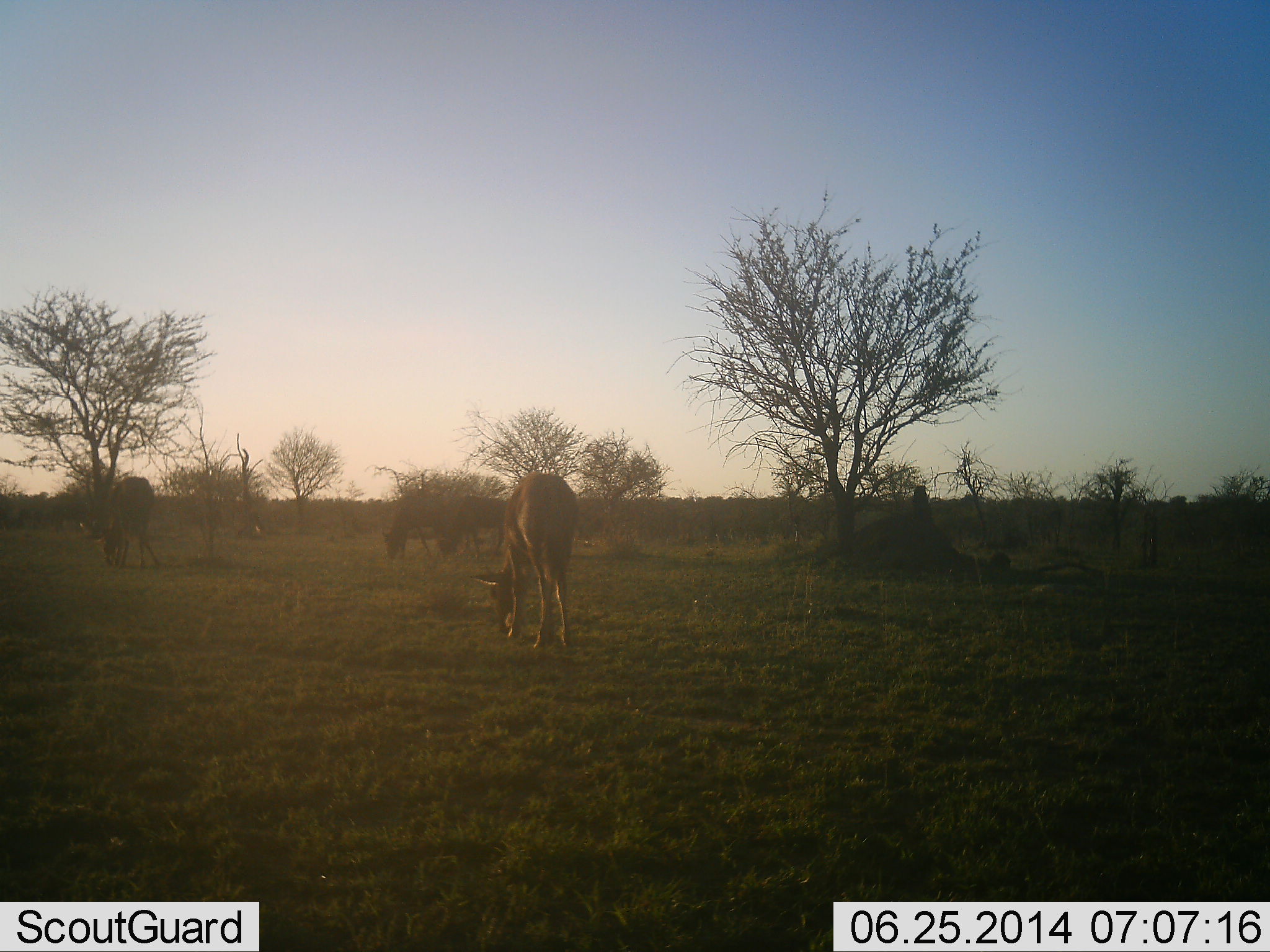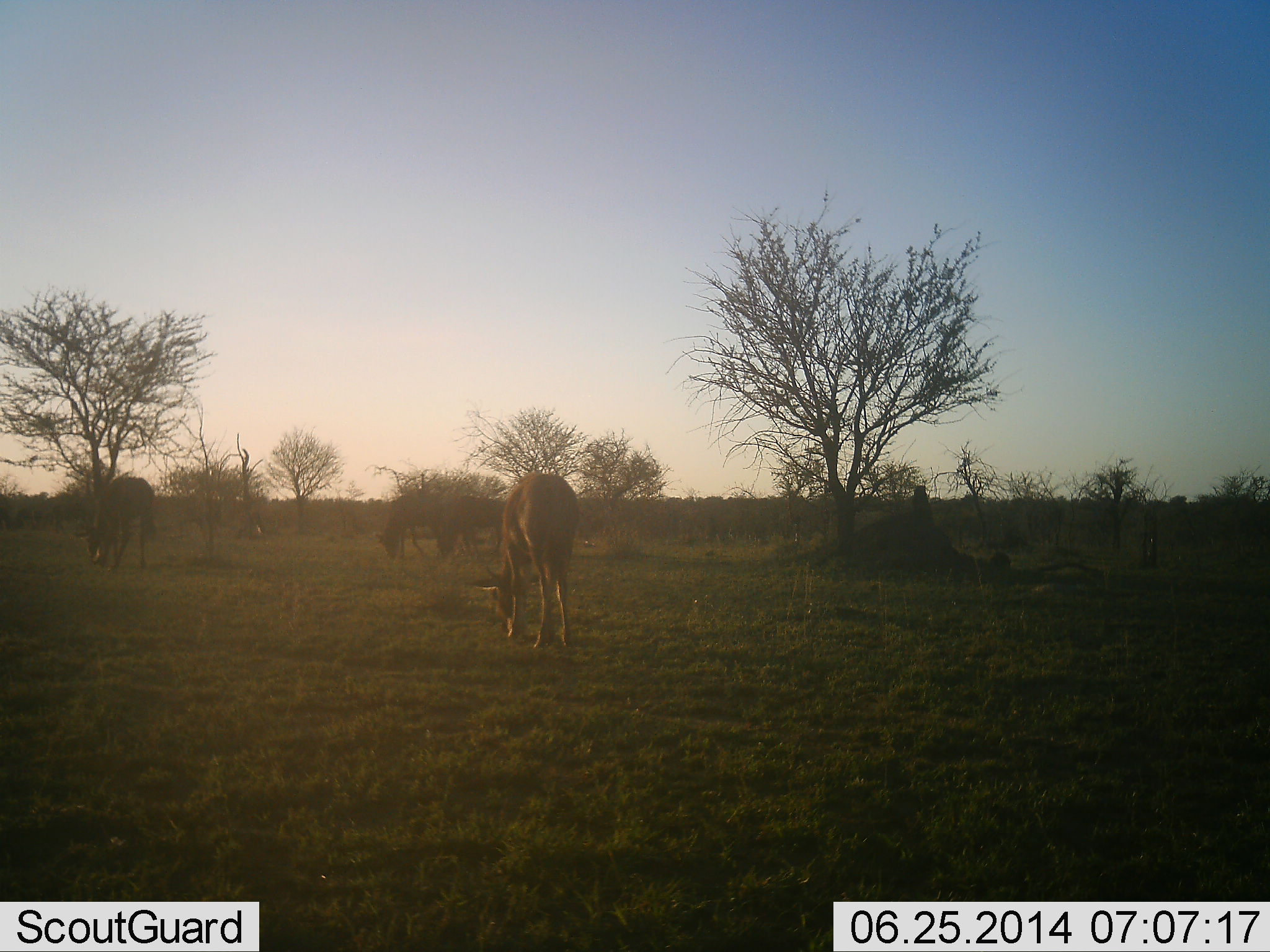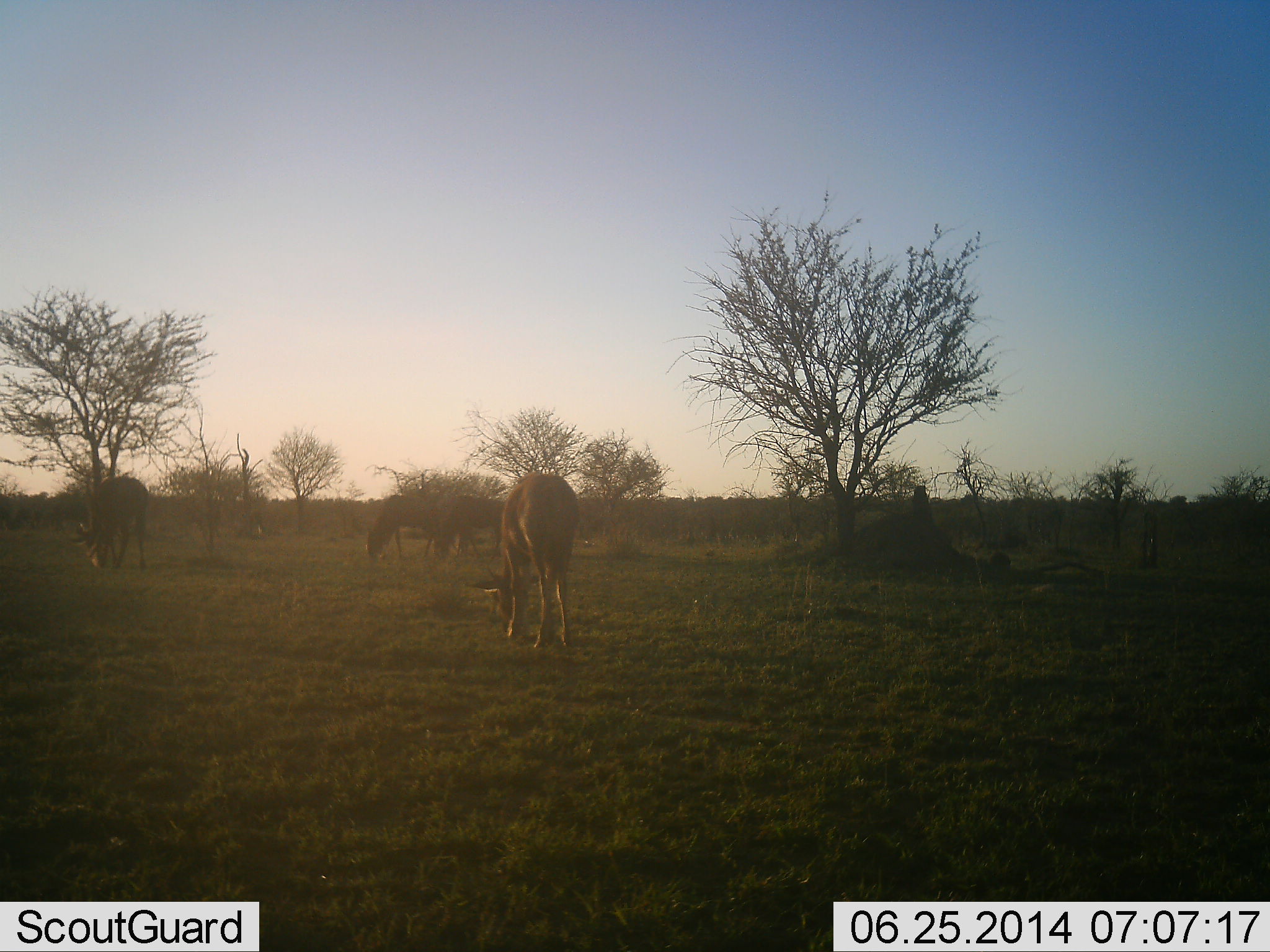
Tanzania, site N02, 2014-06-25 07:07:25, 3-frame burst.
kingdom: Animalia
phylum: Chordata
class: Mammalia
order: Artiodactyla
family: Bovidae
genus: Connochaetes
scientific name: Connochaetes taurinus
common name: blue wildebeest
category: wildebeest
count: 3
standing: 0%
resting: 0%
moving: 29%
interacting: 0%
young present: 14%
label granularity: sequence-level